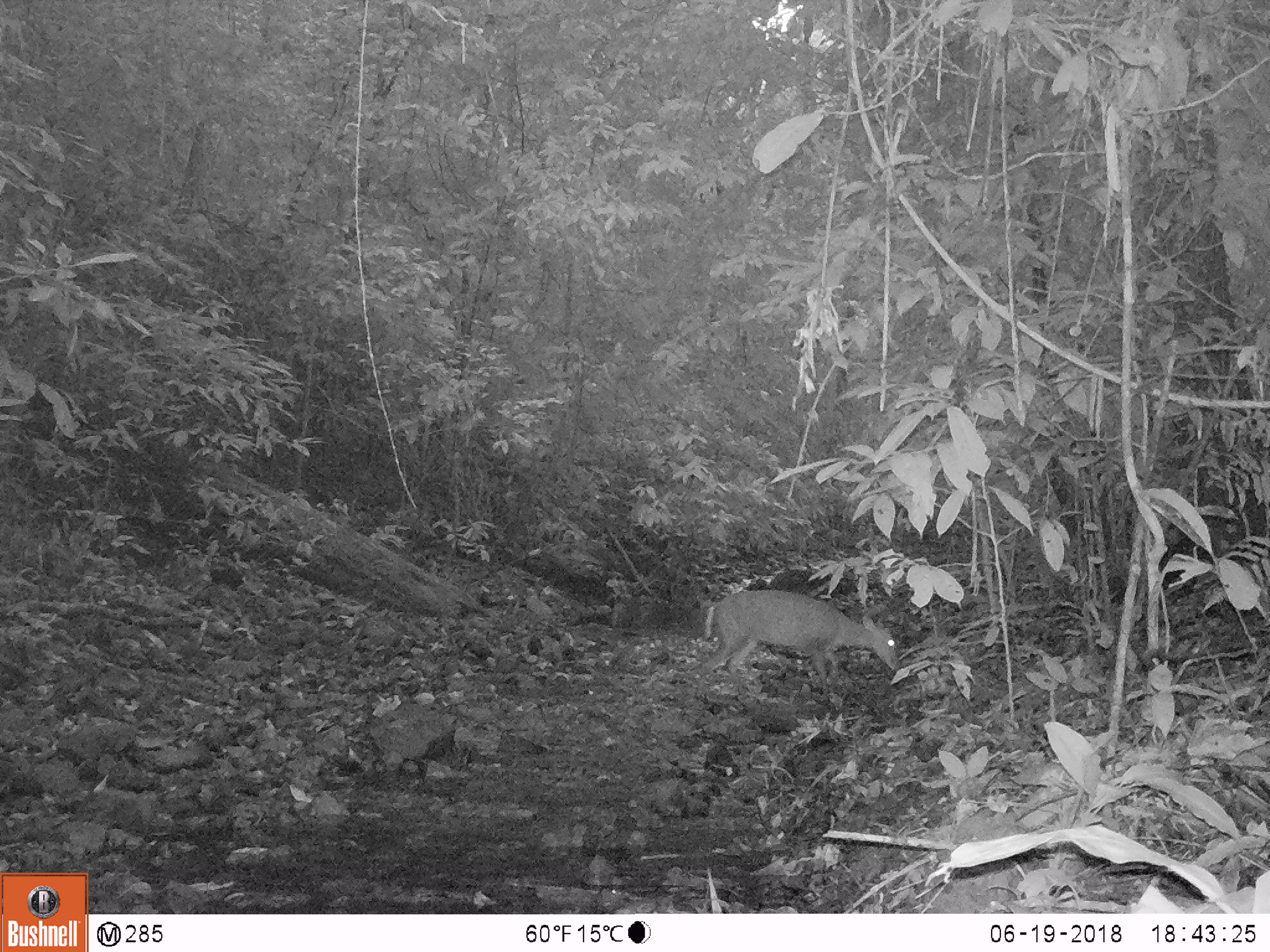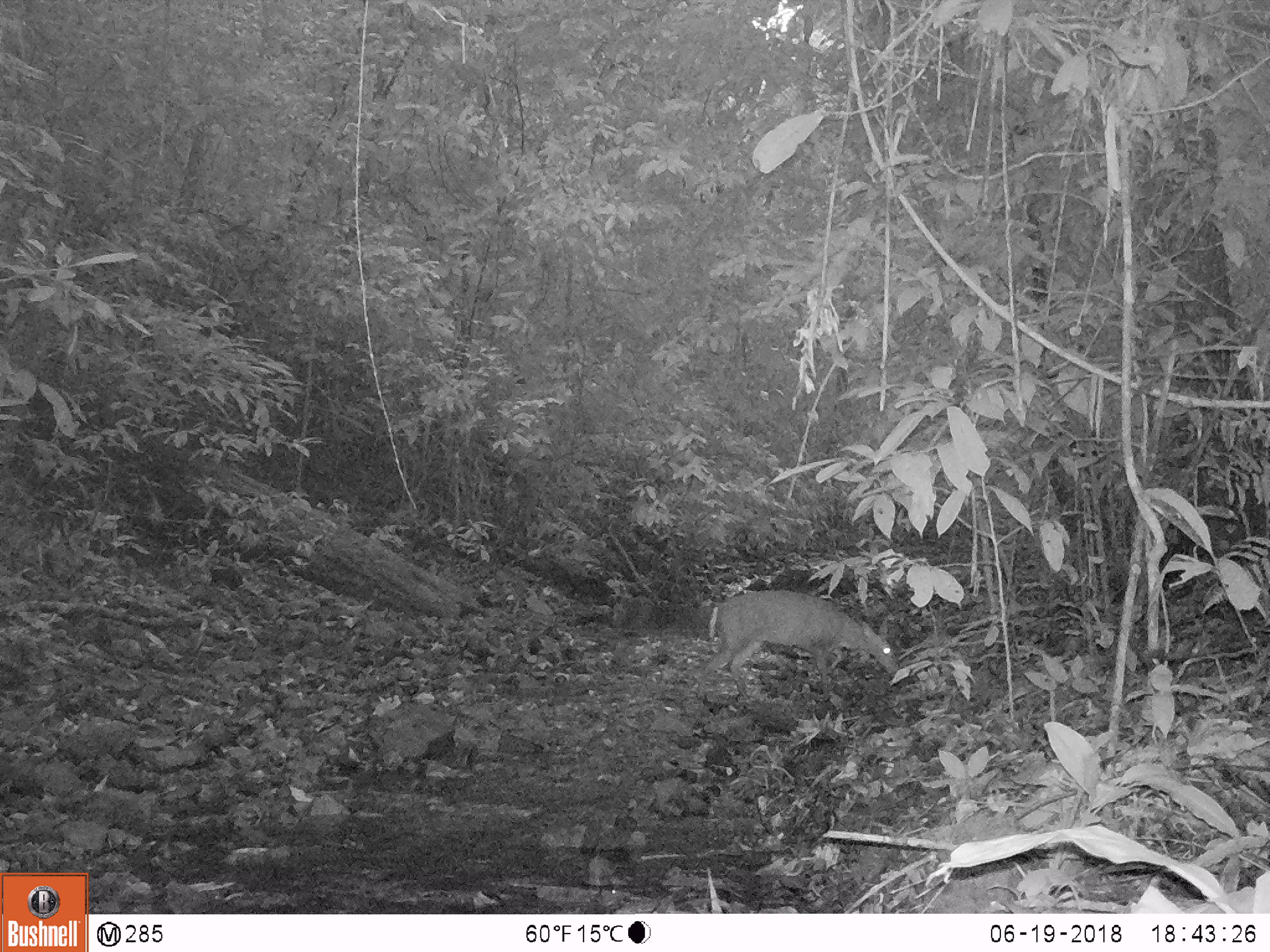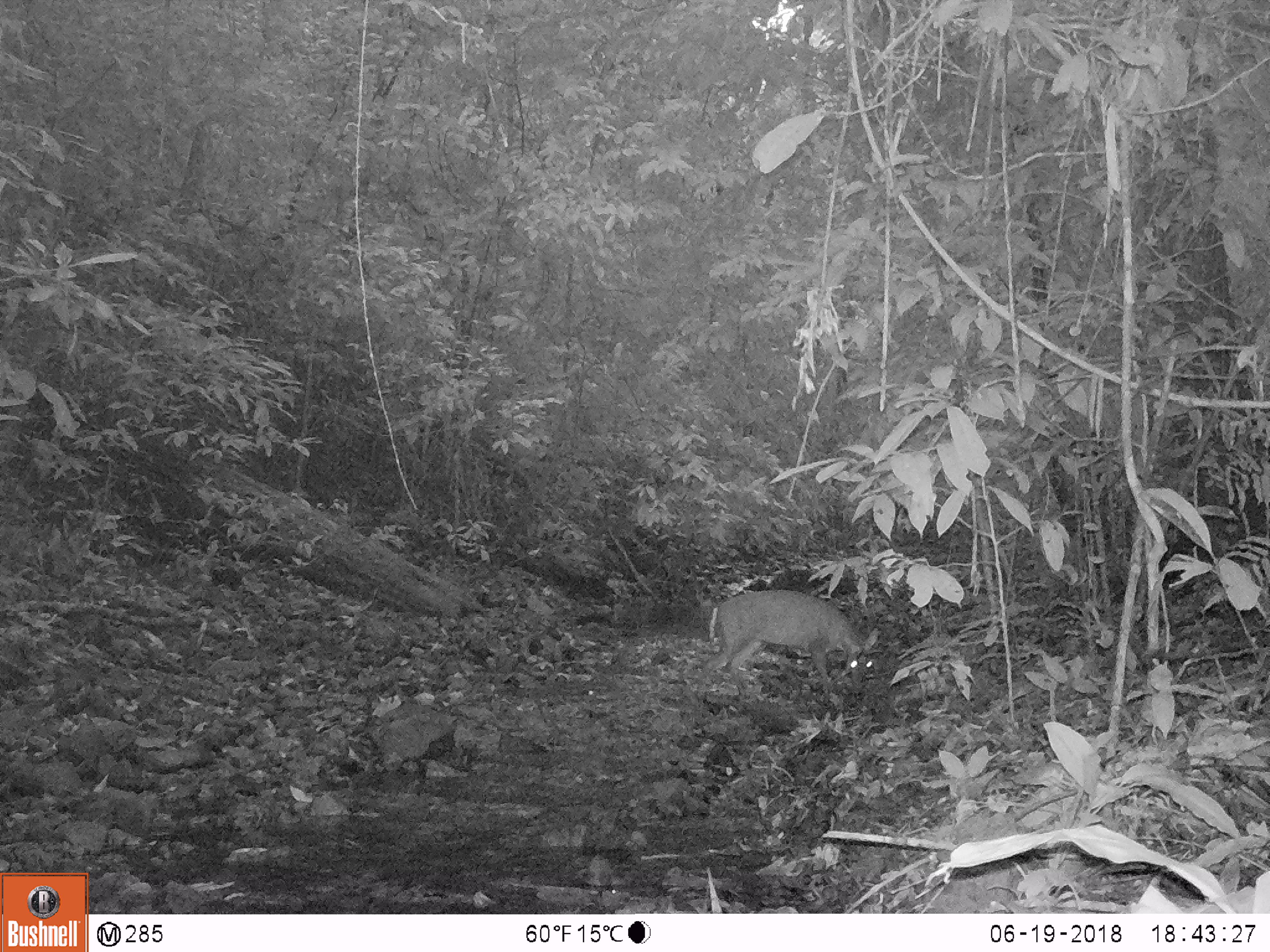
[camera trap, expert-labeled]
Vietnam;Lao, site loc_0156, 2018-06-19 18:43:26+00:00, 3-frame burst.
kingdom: Animalia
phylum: Chordata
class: Mammalia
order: Artiodactyla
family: Cervidae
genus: Muntiacus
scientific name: Muntiacus rooseveltorum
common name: roosevelt's muntjac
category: roosevelts muntjac group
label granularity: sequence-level